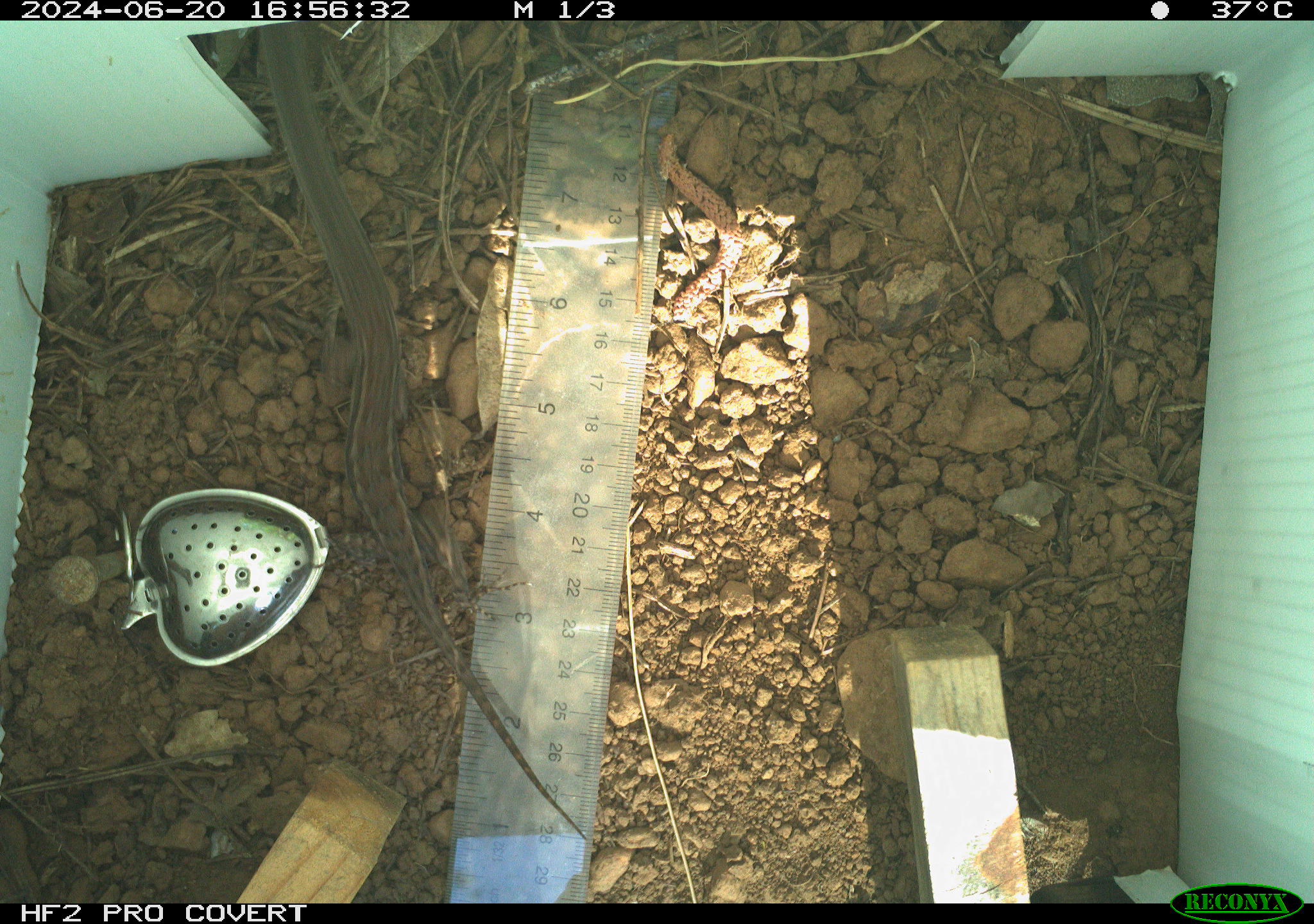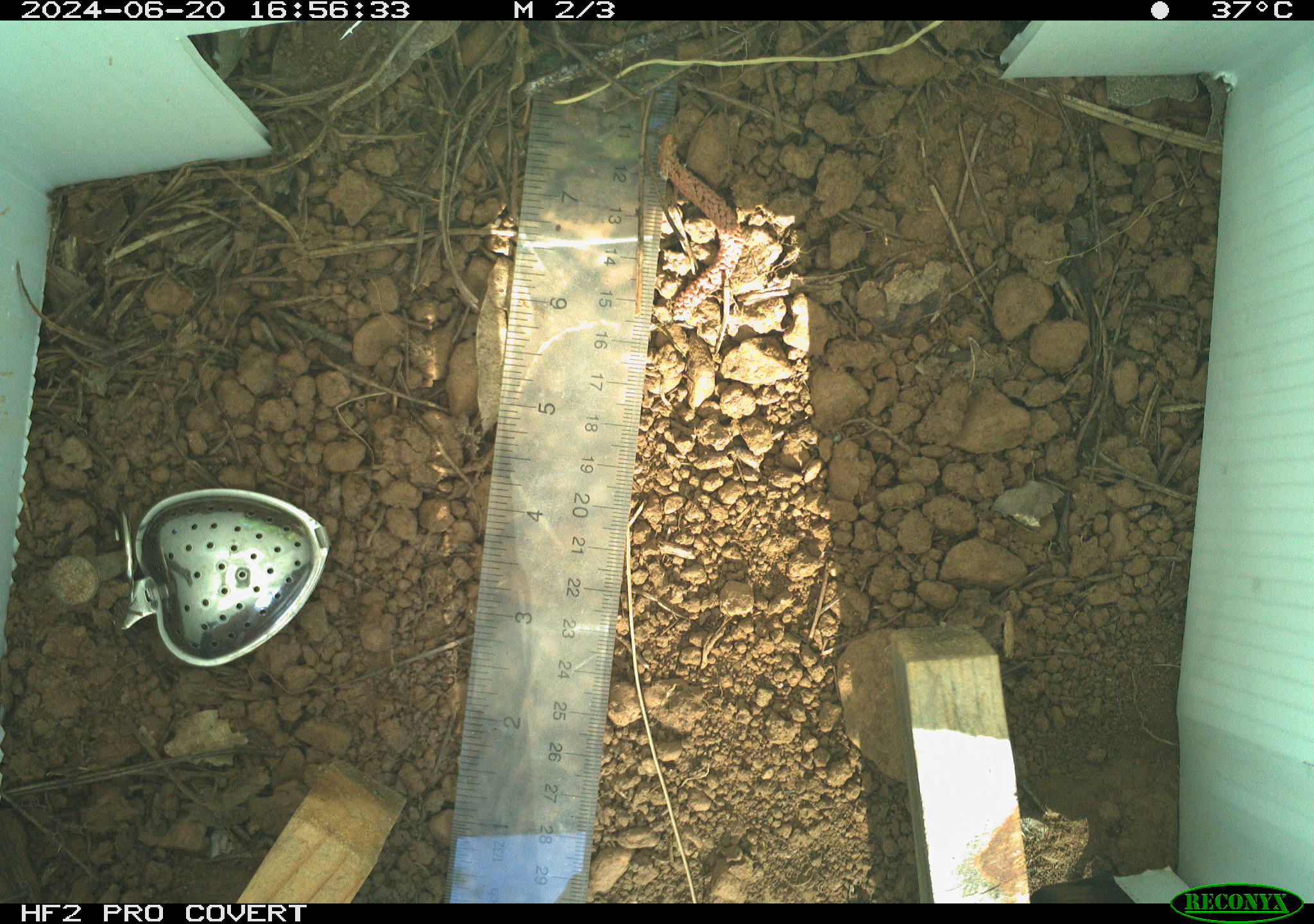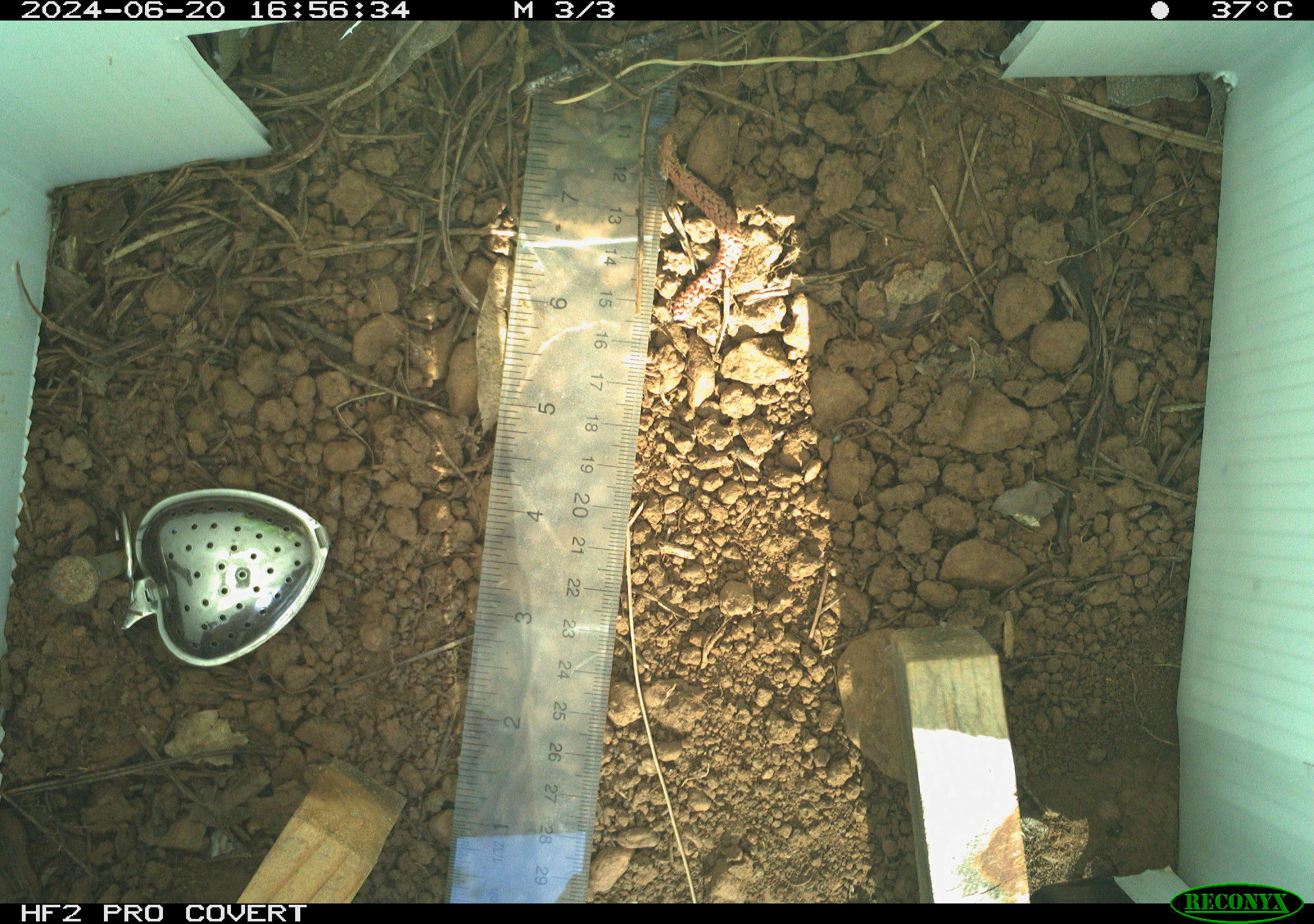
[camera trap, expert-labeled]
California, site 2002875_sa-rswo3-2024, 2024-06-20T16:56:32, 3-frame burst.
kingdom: Animalia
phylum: Chordata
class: Reptilia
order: Squamata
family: Phrynosomatidae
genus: Sceloporus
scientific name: Sceloporus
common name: spiny lizards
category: sceloporus species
Sceloporus species (spiny lizards) (Sceloporus).